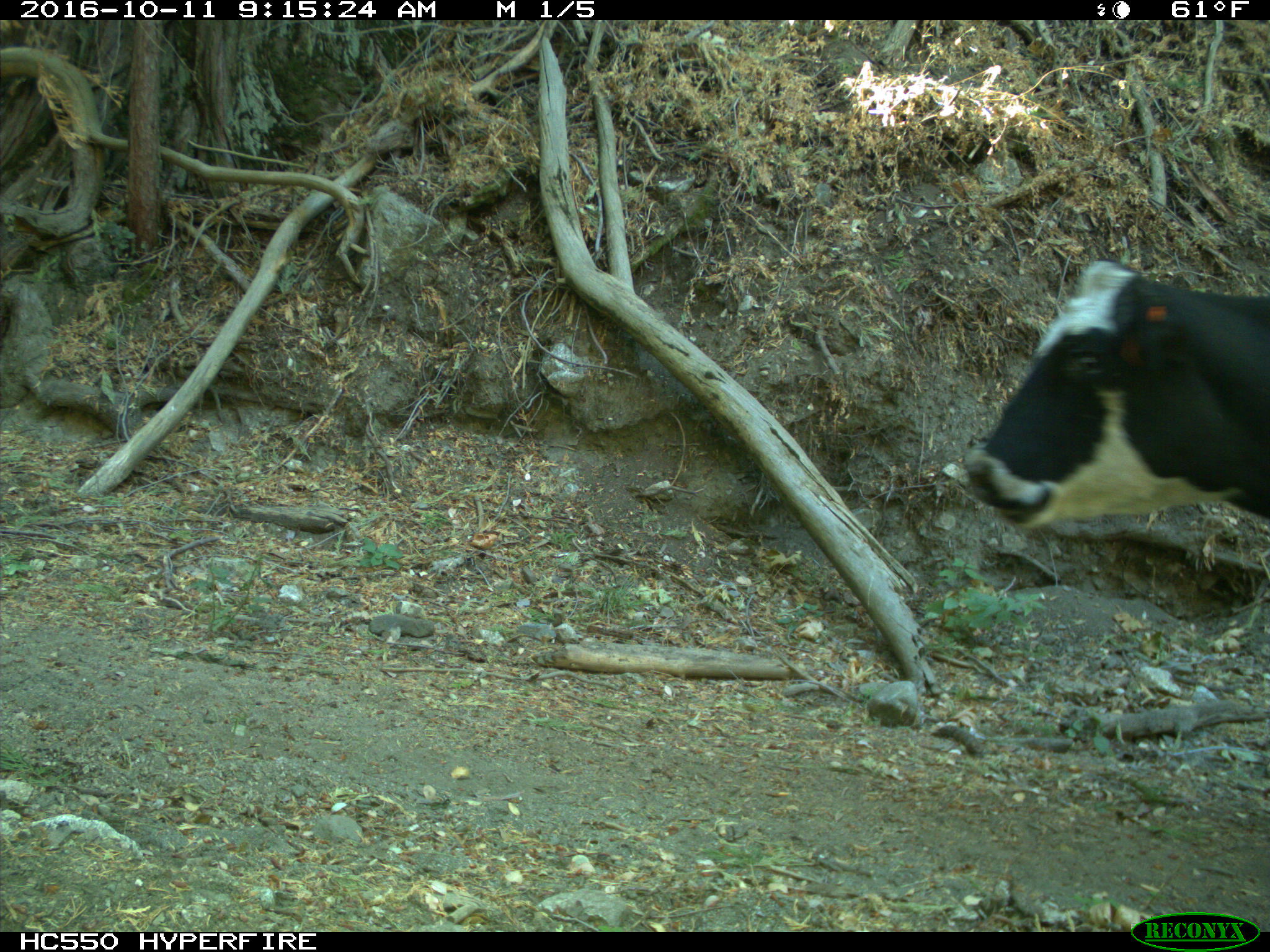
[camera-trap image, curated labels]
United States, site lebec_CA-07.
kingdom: Animalia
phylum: Chordata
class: Mammalia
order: Artiodactyla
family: Bovidae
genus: Bos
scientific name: Bos taurus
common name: domestic cow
Bos taurus (domestic cow).